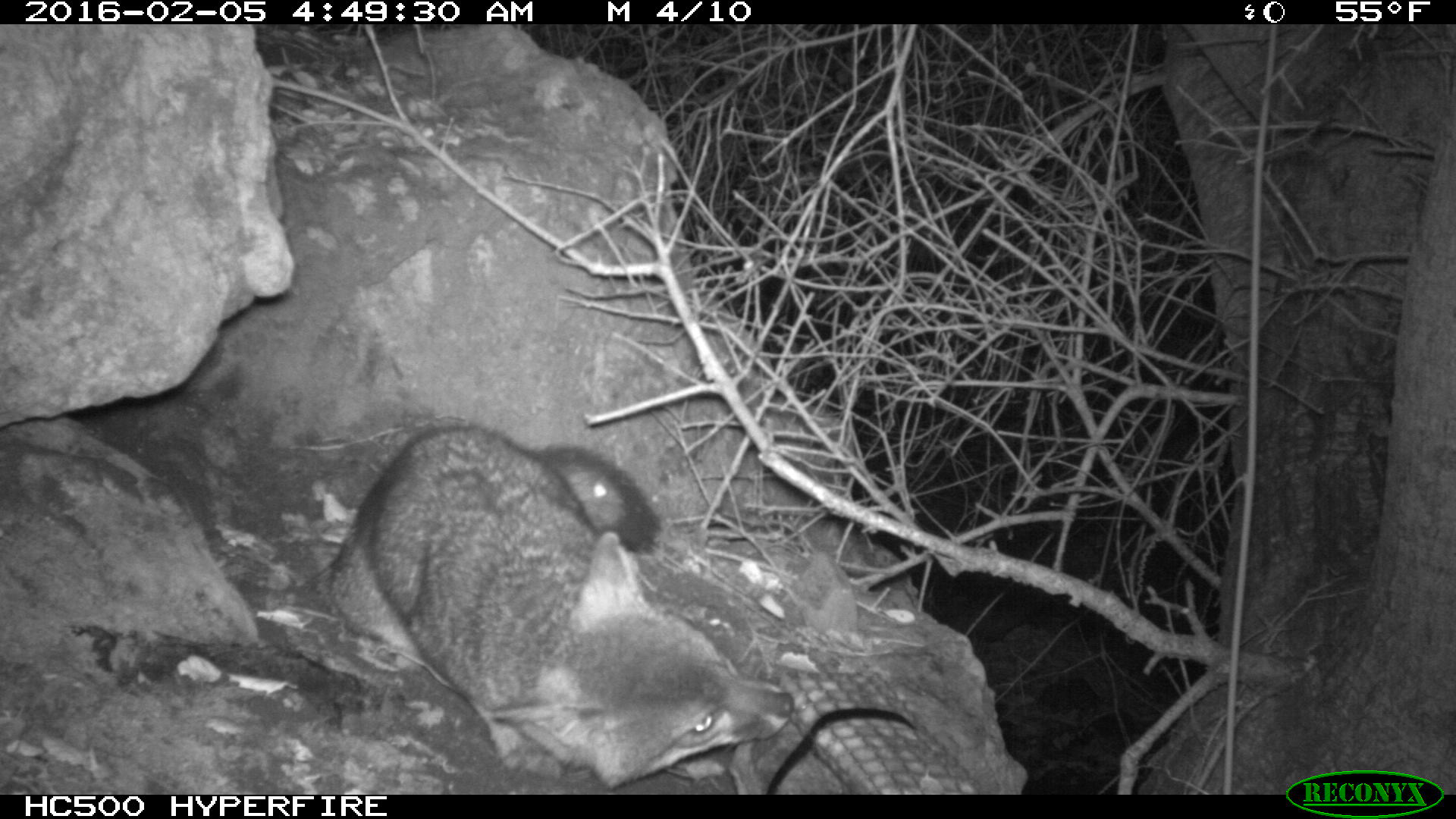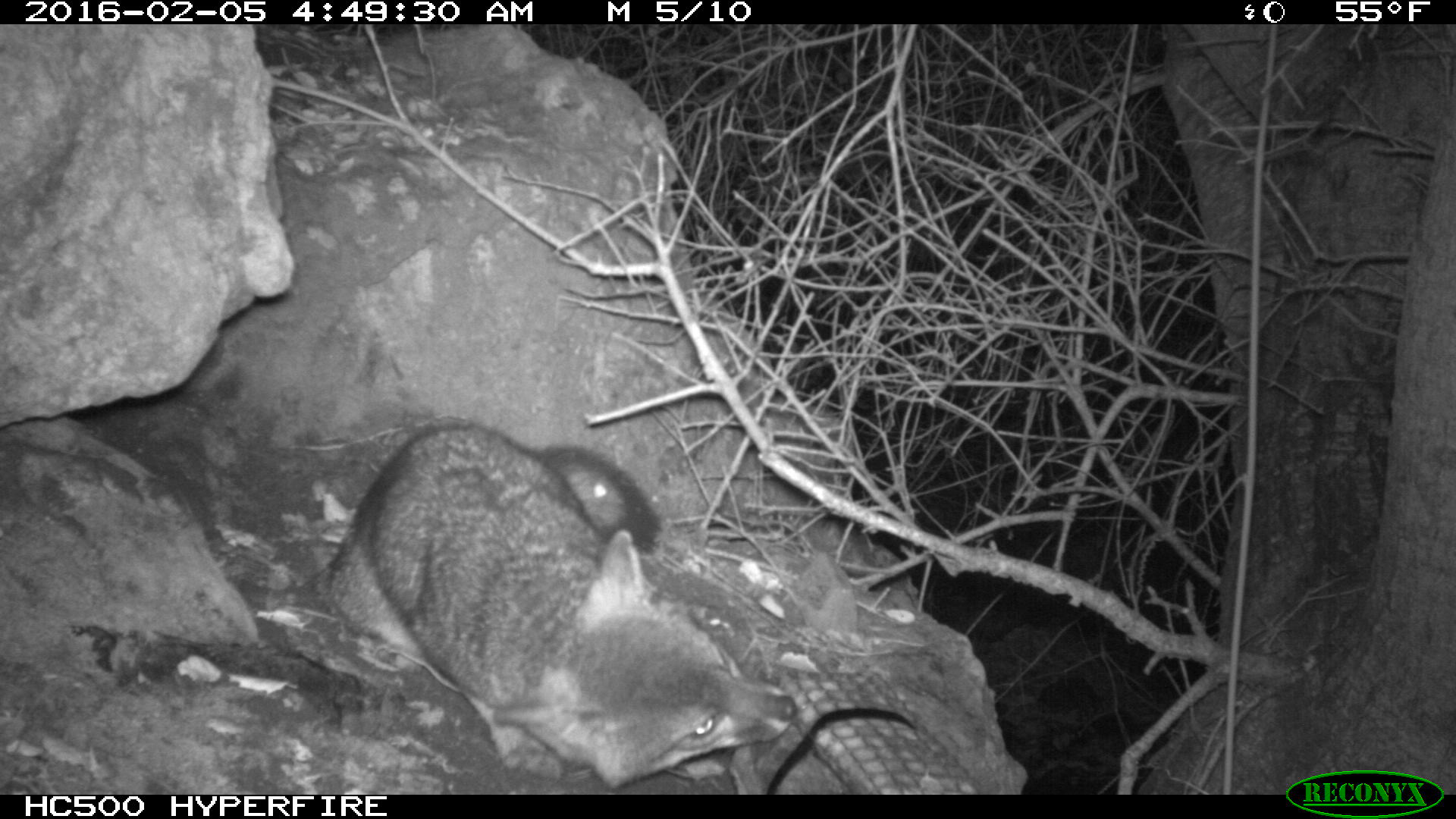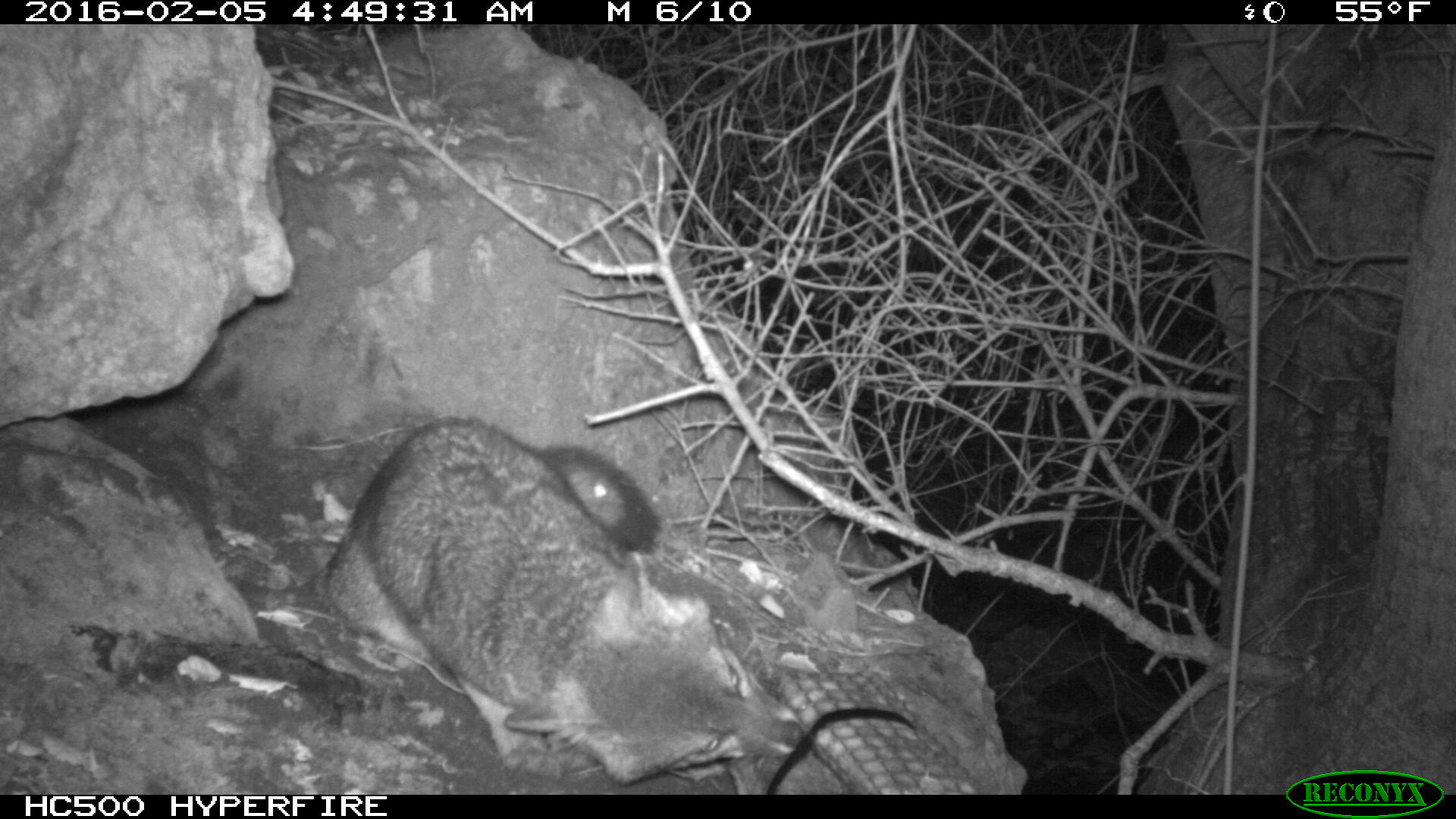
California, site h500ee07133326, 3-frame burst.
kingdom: Animalia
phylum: Chordata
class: Mammalia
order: Carnivora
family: Canidae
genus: Urocyon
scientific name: Urocyon littoralis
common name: island fox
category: fox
Fox (island fox) (Urocyon littoralis).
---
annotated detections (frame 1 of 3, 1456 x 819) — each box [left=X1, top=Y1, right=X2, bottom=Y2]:
fox: [left=324, top=416, right=792, bottom=790]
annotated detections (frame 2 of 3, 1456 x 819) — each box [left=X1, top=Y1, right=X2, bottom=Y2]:
fox: [left=318, top=419, right=799, bottom=784]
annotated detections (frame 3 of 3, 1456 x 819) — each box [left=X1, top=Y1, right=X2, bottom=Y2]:
fox: [left=314, top=419, right=805, bottom=787]